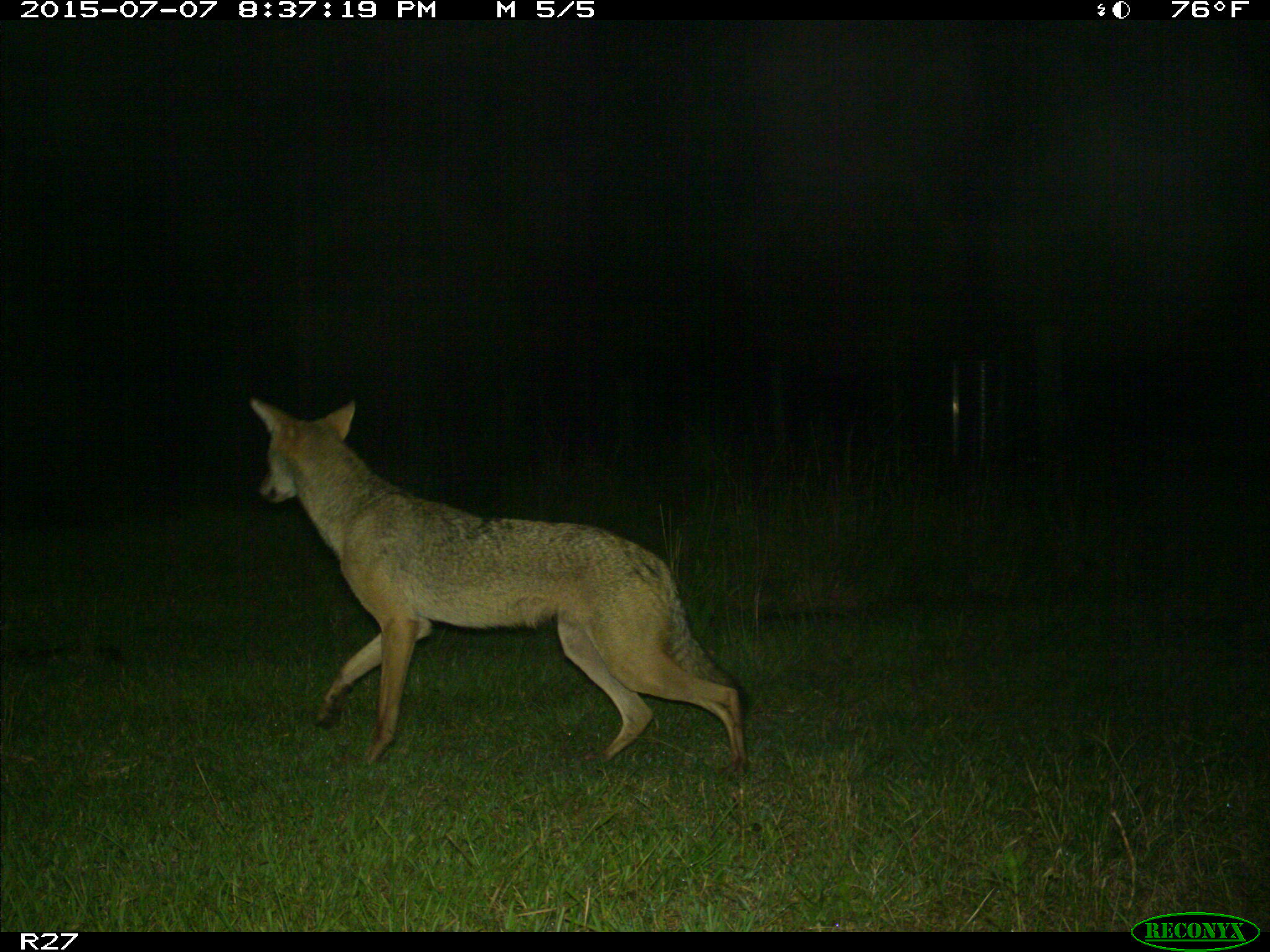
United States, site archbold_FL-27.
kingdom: Animalia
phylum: Chordata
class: Mammalia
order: Carnivora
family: Canidae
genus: Canis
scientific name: Canis latrans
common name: coyote